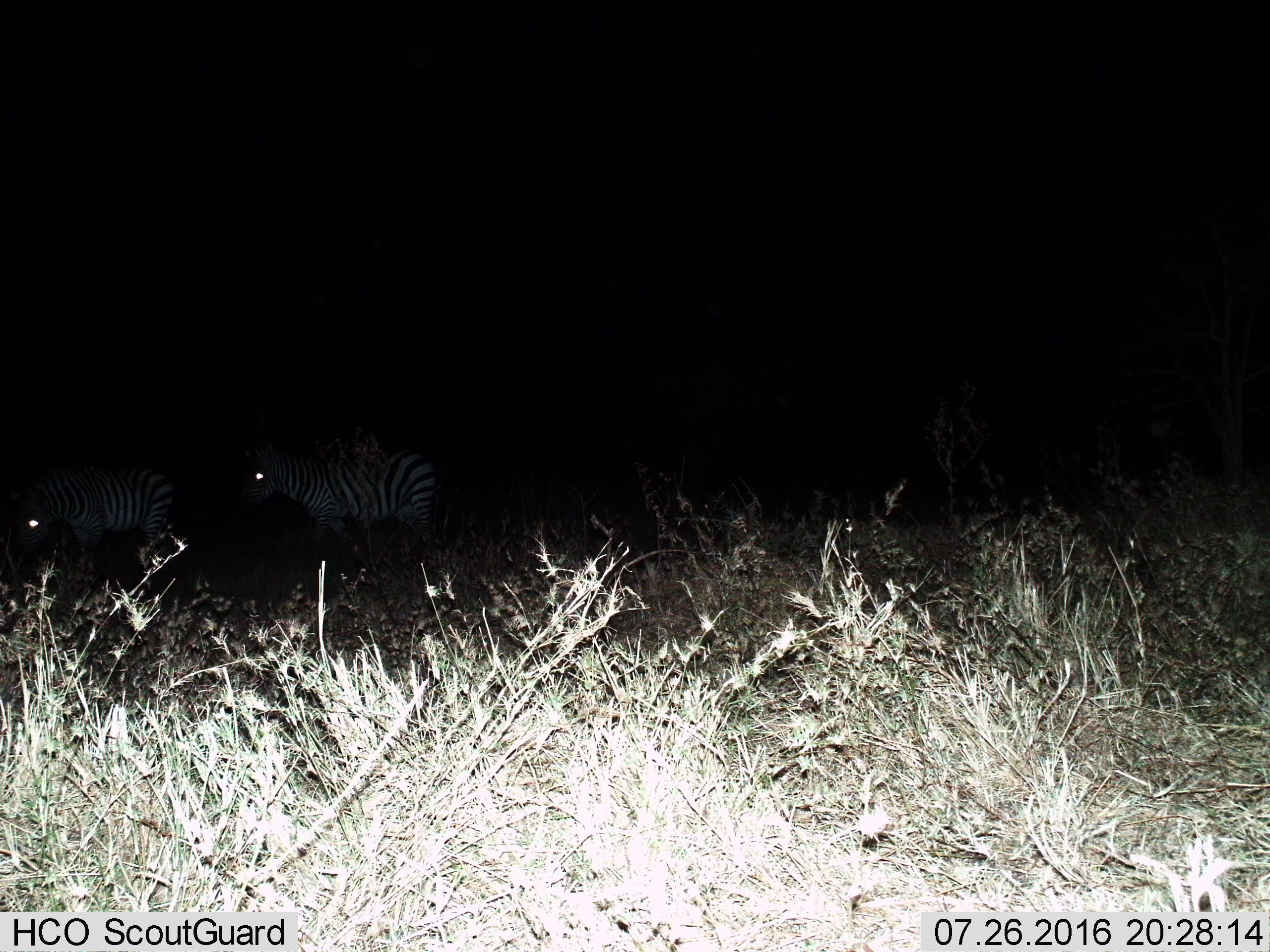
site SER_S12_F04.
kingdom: Animalia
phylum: Chordata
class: Mammalia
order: Perissodactyla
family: Equidae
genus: Equus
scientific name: Equus quagga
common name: plains zebra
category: zebraplains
Zebraplains (plains zebra) (Equus quagga), count 2. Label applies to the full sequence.